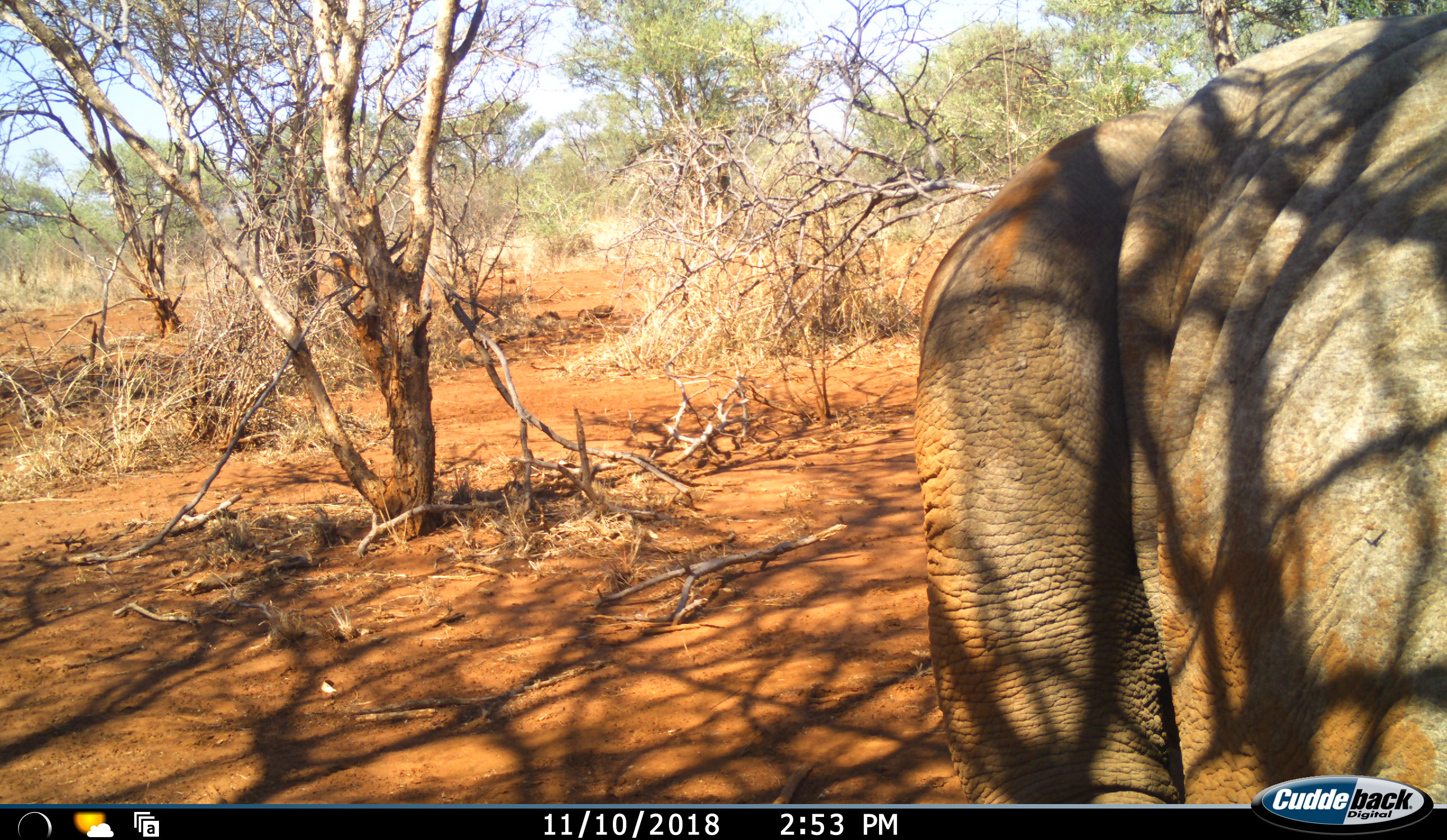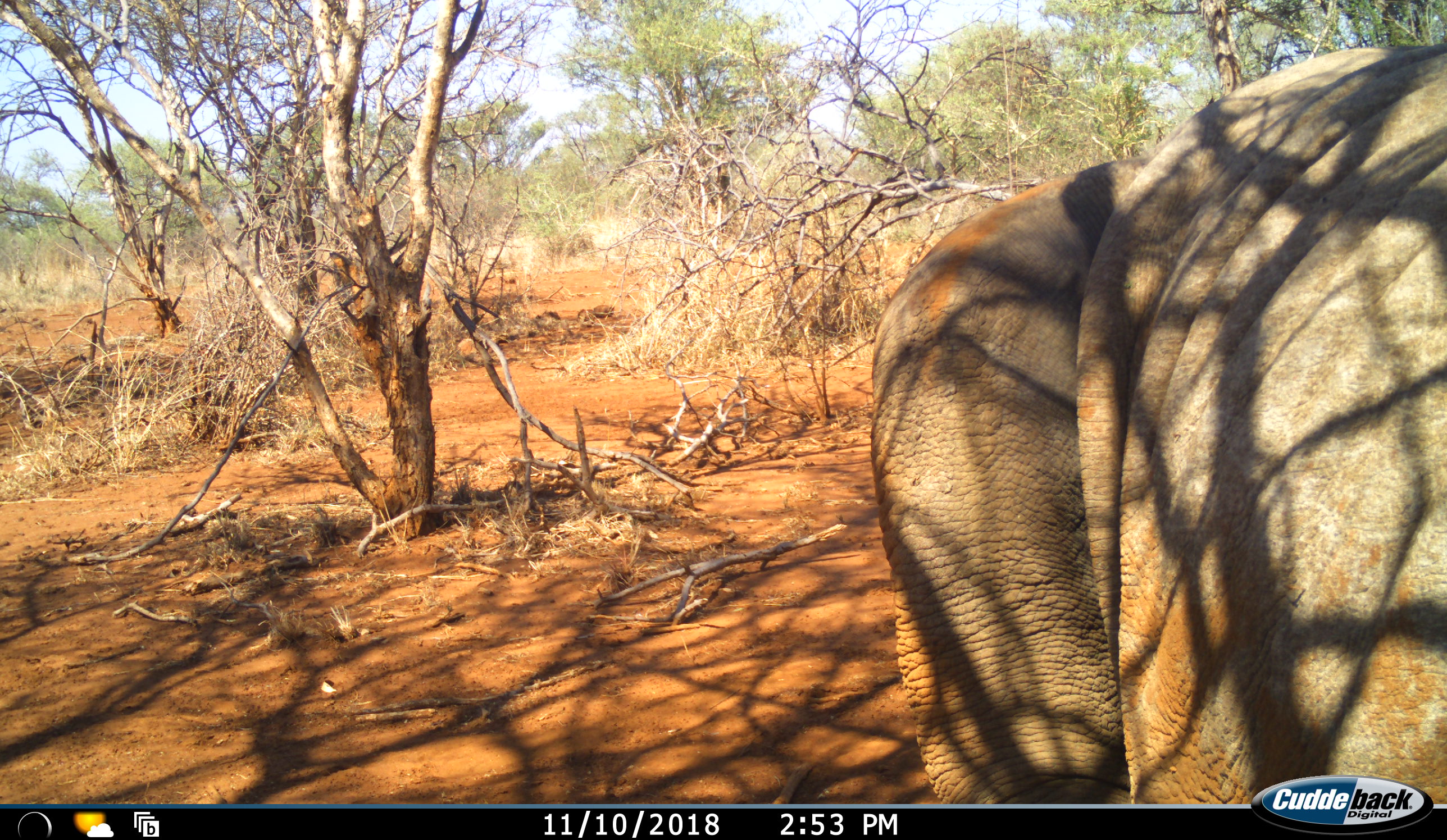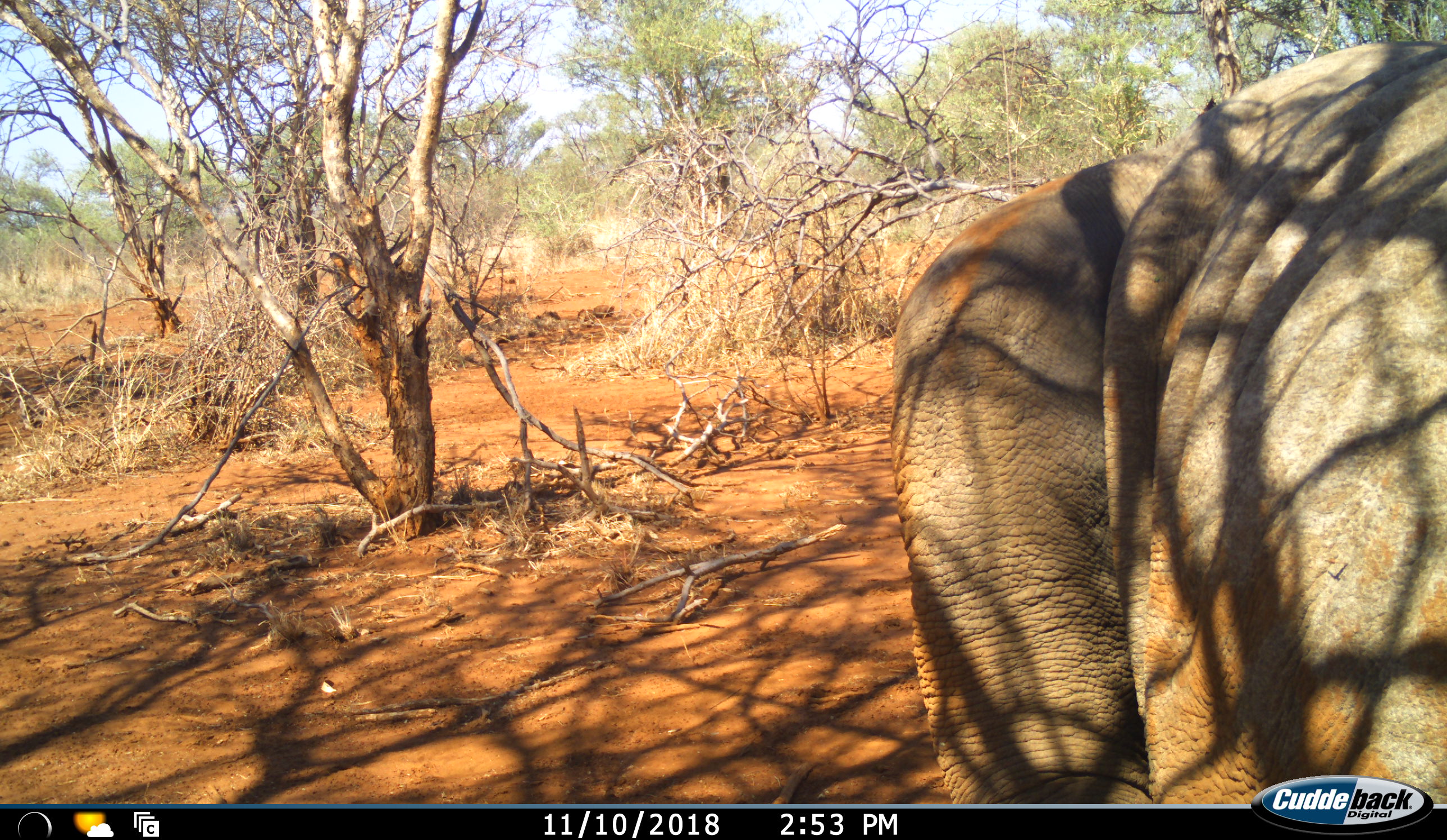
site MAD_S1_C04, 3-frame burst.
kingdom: Animalia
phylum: Chordata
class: Mammalia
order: Proboscidea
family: Elephantidae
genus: Loxodonta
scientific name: Loxodonta africana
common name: african bush elephant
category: elephant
Elephant (african bush elephant) (Loxodonta africana), count 1. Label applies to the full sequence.